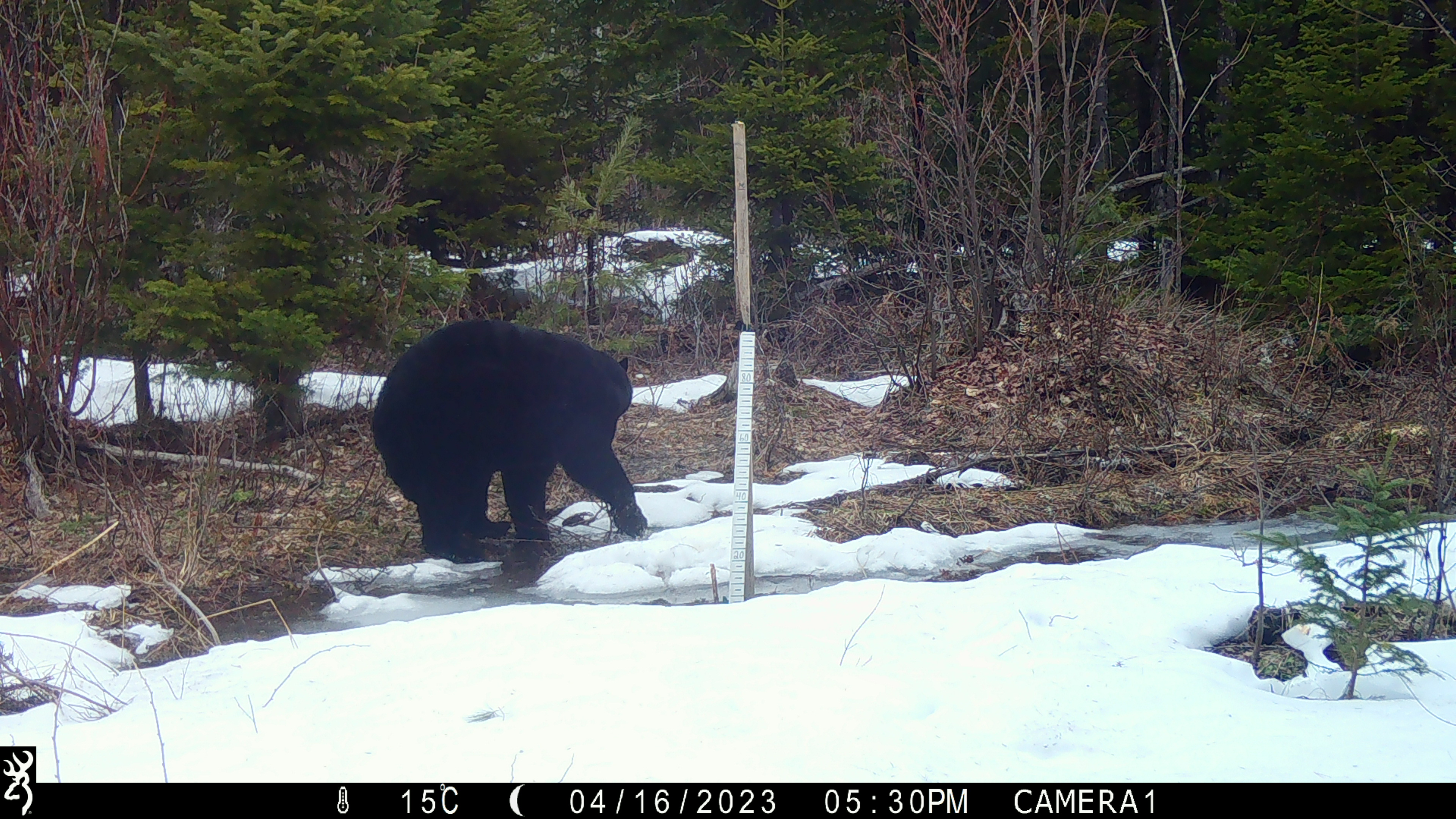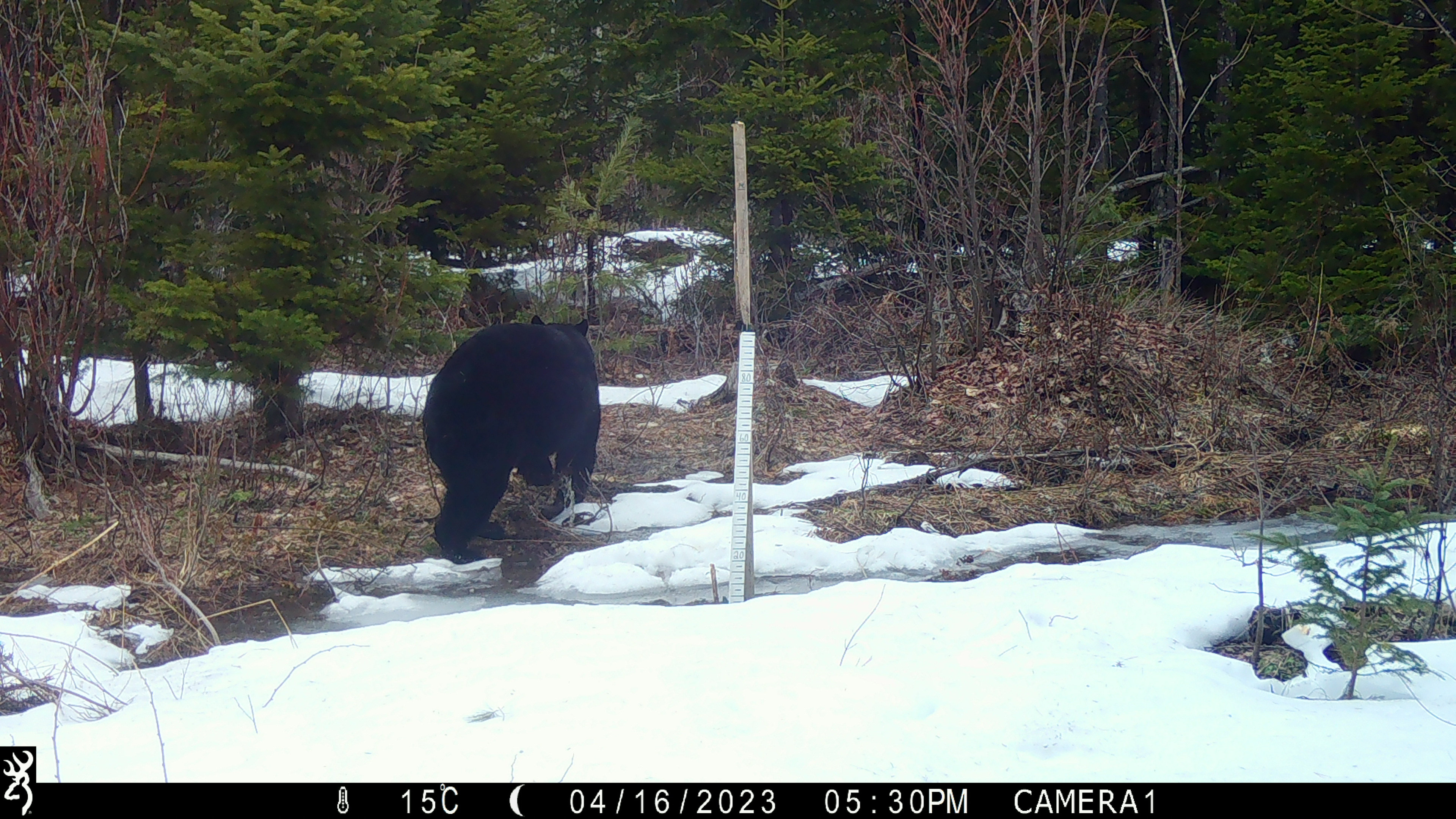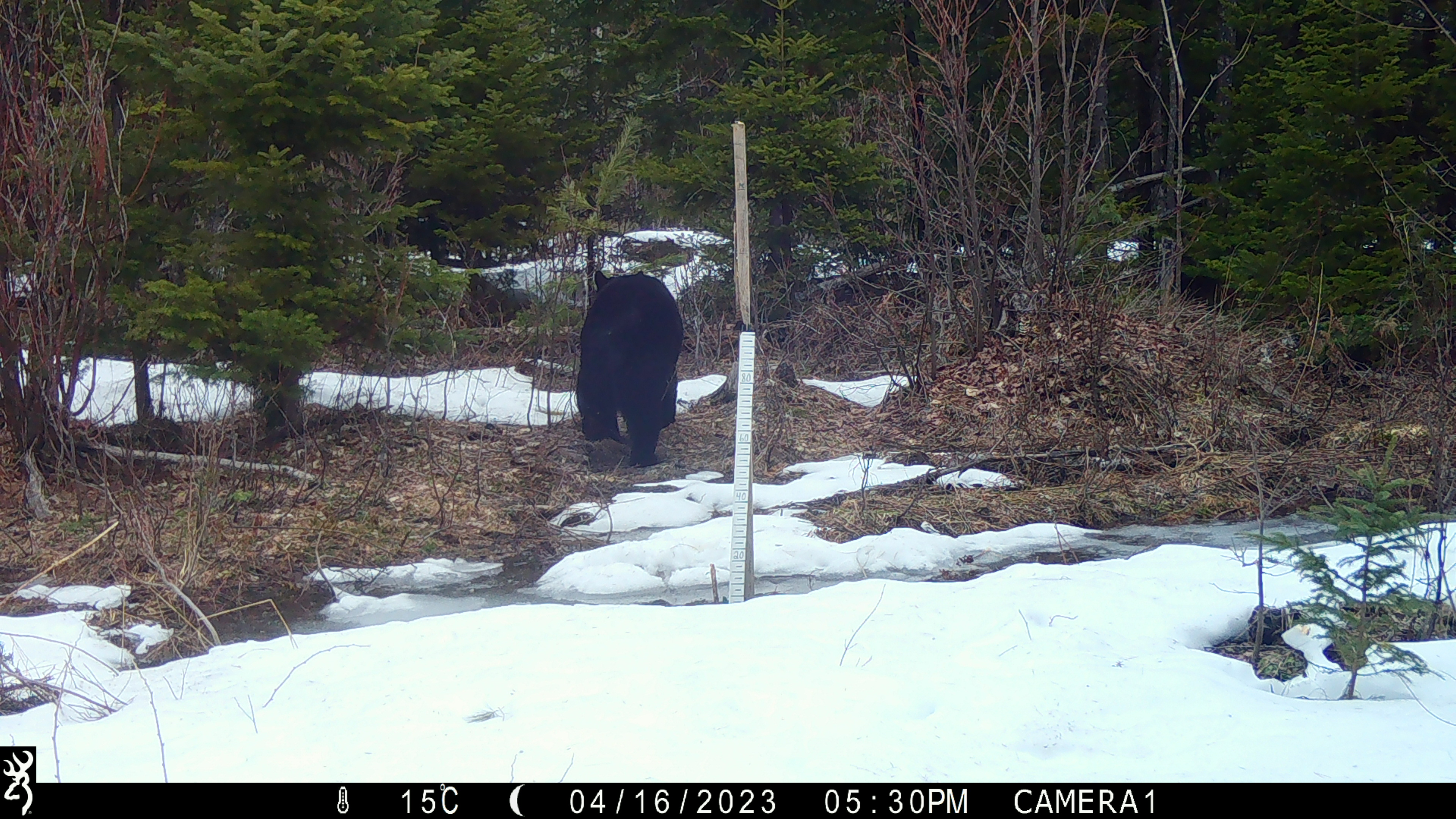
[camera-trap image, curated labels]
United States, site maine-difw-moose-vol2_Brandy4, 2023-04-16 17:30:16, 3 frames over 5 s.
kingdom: Animalia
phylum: Chordata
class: Mammalia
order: Carnivora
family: Ursidae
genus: Ursus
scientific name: Ursus americanus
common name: black bear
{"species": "black bear (Ursus americanus)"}